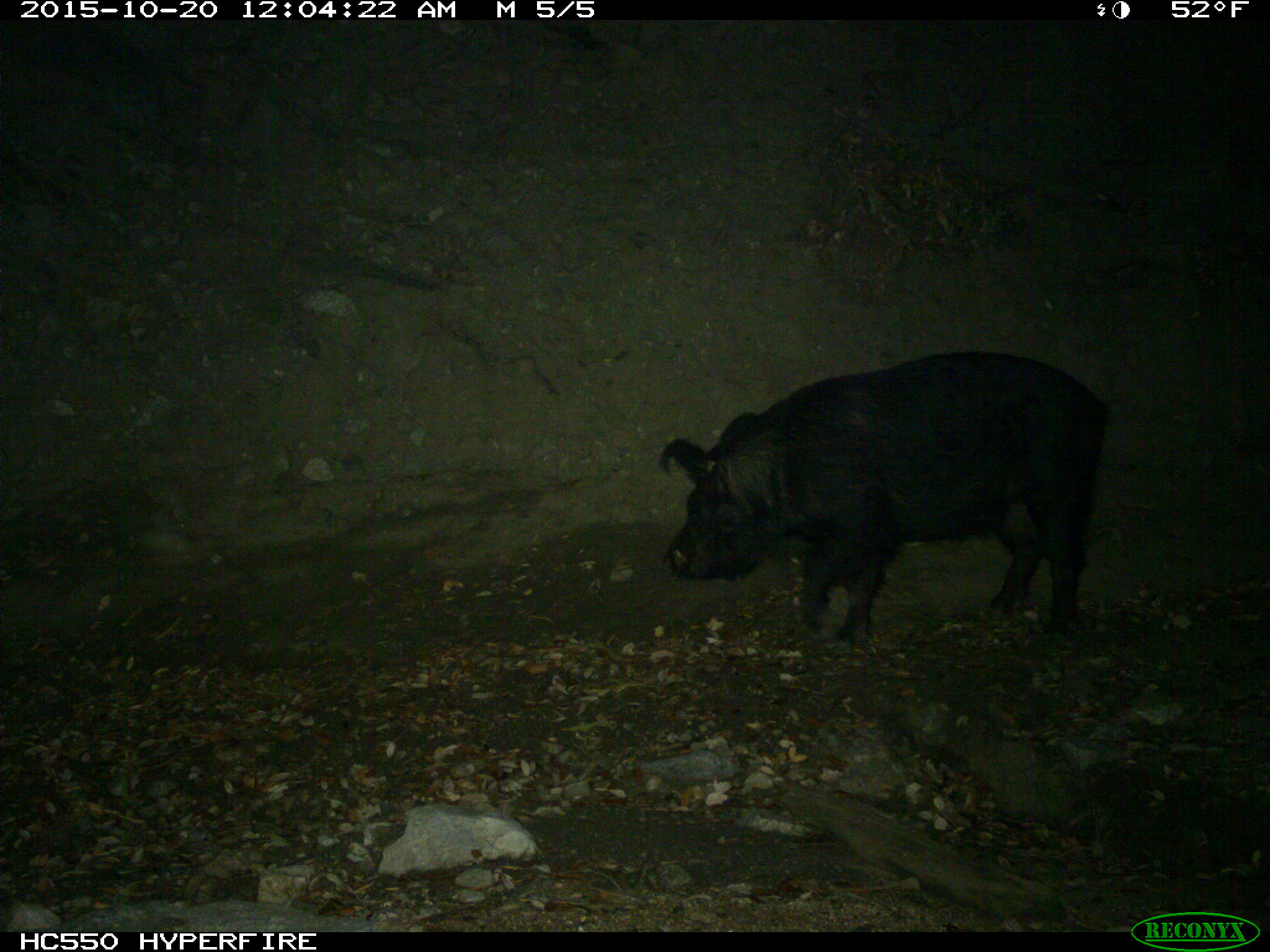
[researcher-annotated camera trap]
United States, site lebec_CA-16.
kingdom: Animalia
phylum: Chordata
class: Mammalia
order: Artiodactyla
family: Suidae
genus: Sus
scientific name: Sus scrofa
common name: wild boar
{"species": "Sus scrofa (wild boar)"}